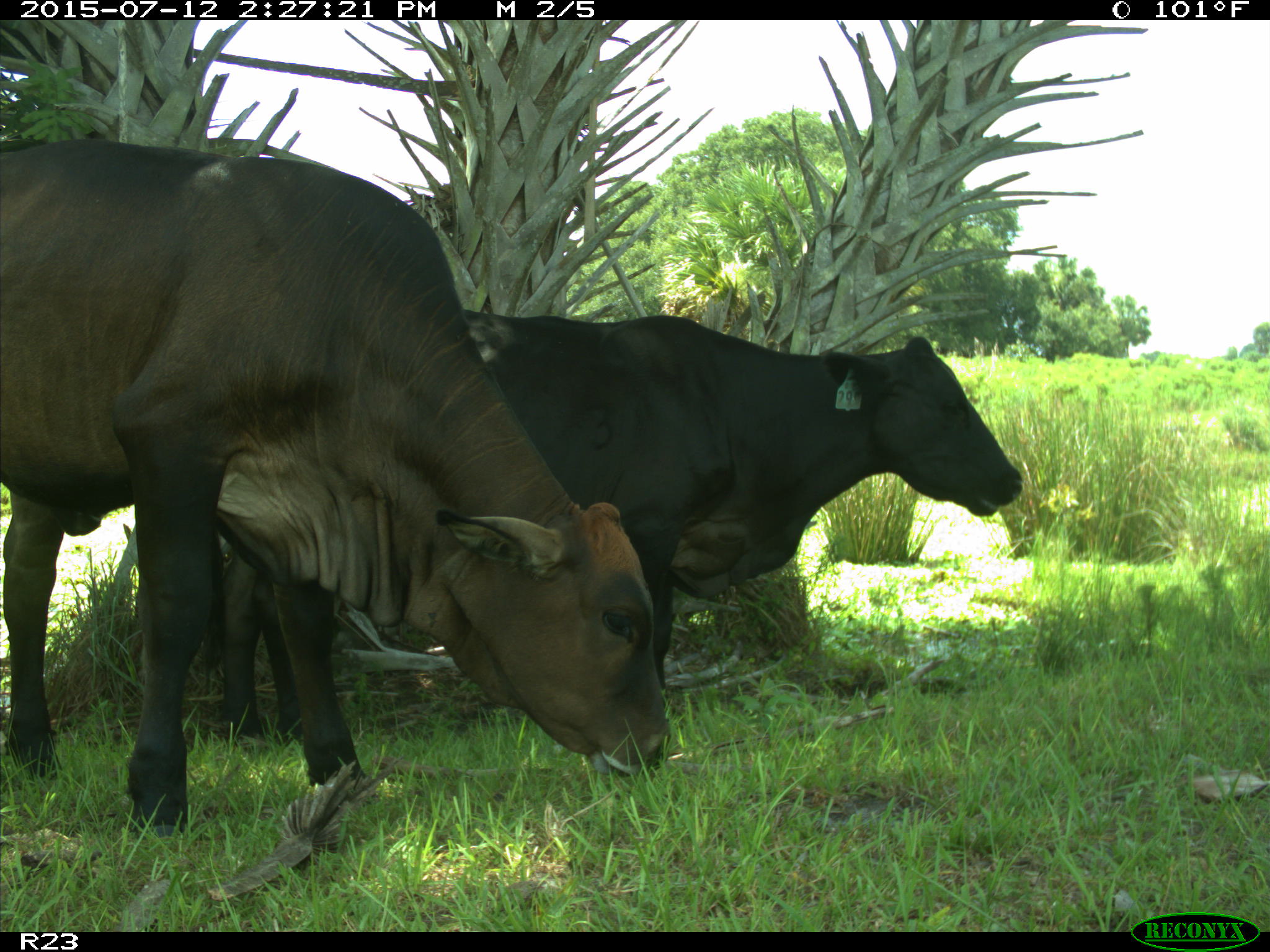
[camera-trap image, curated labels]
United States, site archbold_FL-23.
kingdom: Animalia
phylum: Chordata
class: Mammalia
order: Artiodactyla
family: Bovidae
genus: Bos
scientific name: Bos taurus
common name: domestic cow